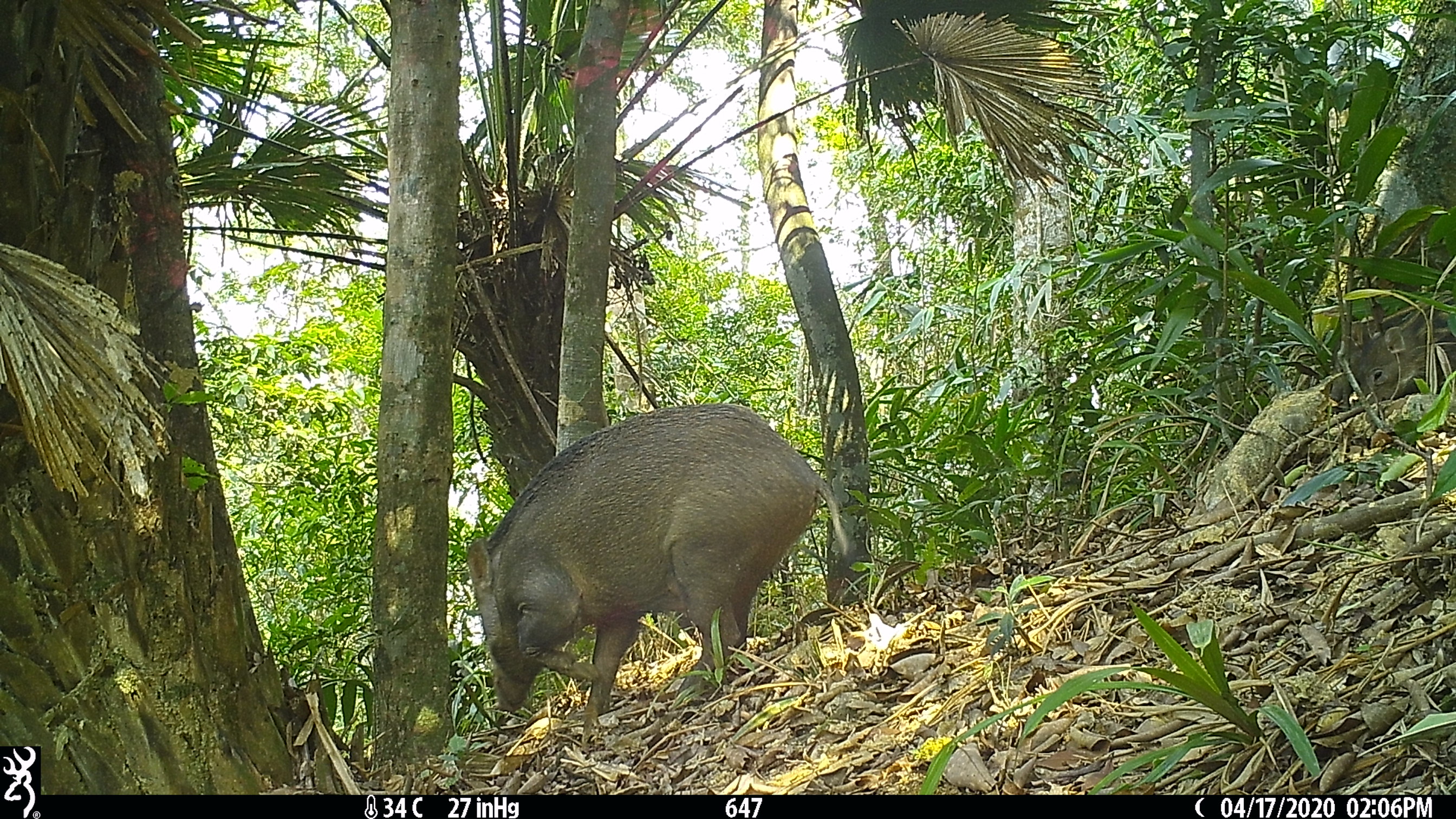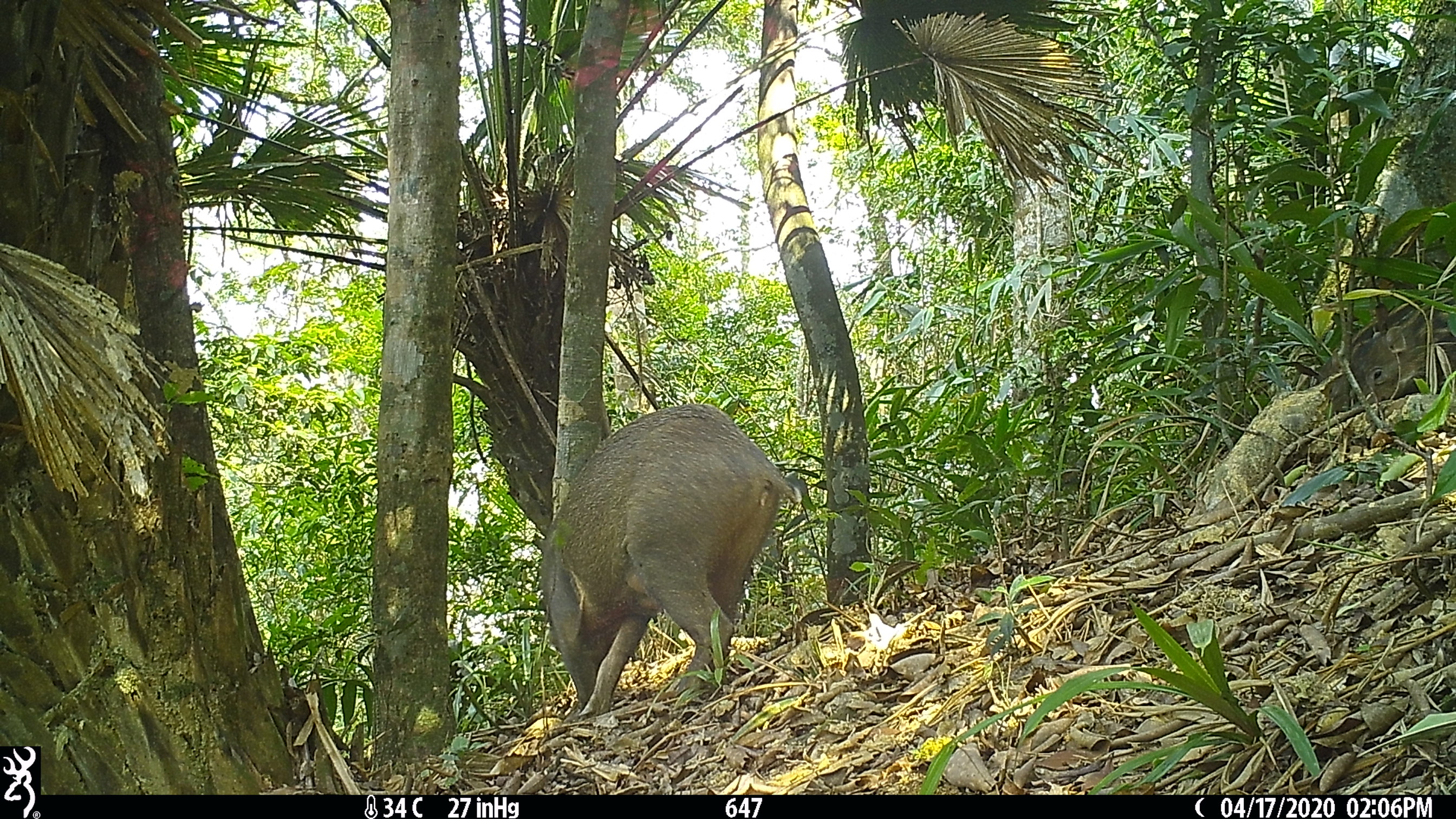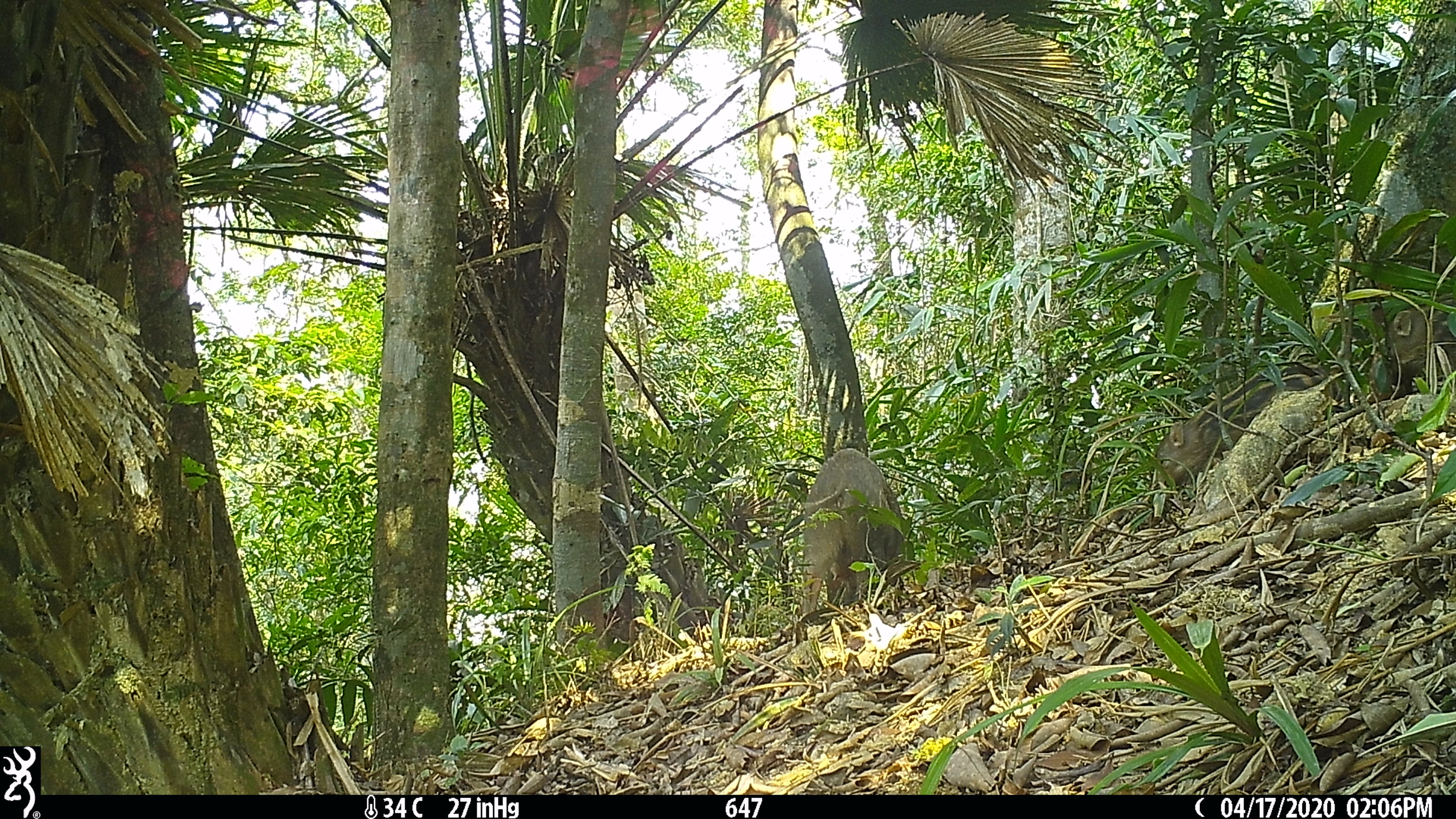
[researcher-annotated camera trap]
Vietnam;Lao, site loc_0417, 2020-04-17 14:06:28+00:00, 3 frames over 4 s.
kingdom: Animalia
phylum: Chordata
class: Mammalia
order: Artiodactyla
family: Suidae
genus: Sus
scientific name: Sus scrofa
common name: eurasian wild pig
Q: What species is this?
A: Eurasian wild pig (Sus scrofa).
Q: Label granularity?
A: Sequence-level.